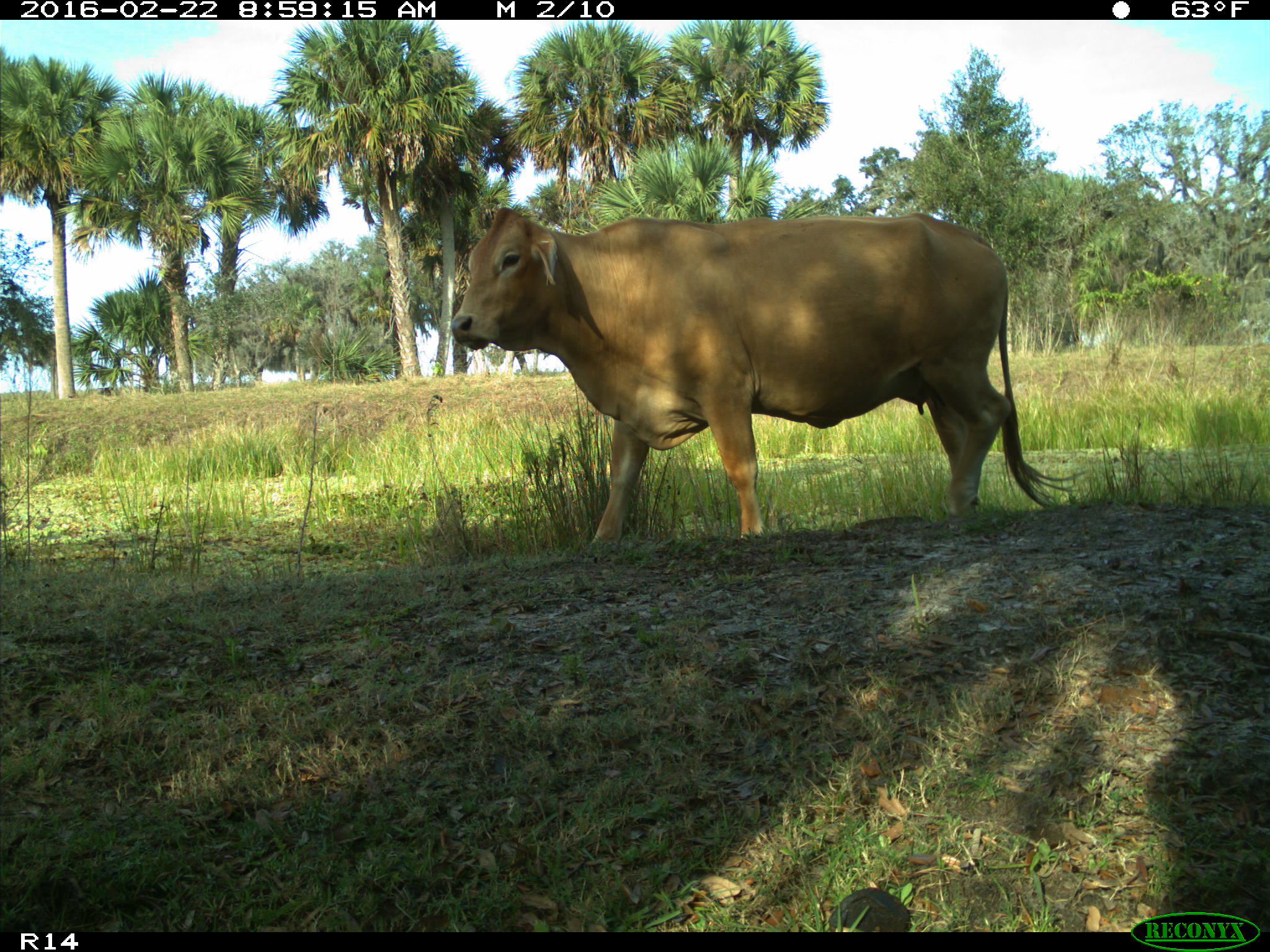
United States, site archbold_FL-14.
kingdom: Animalia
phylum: Chordata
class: Mammalia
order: Artiodactyla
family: Bovidae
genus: Bos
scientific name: Bos taurus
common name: domestic cow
Bos taurus (domestic cow).